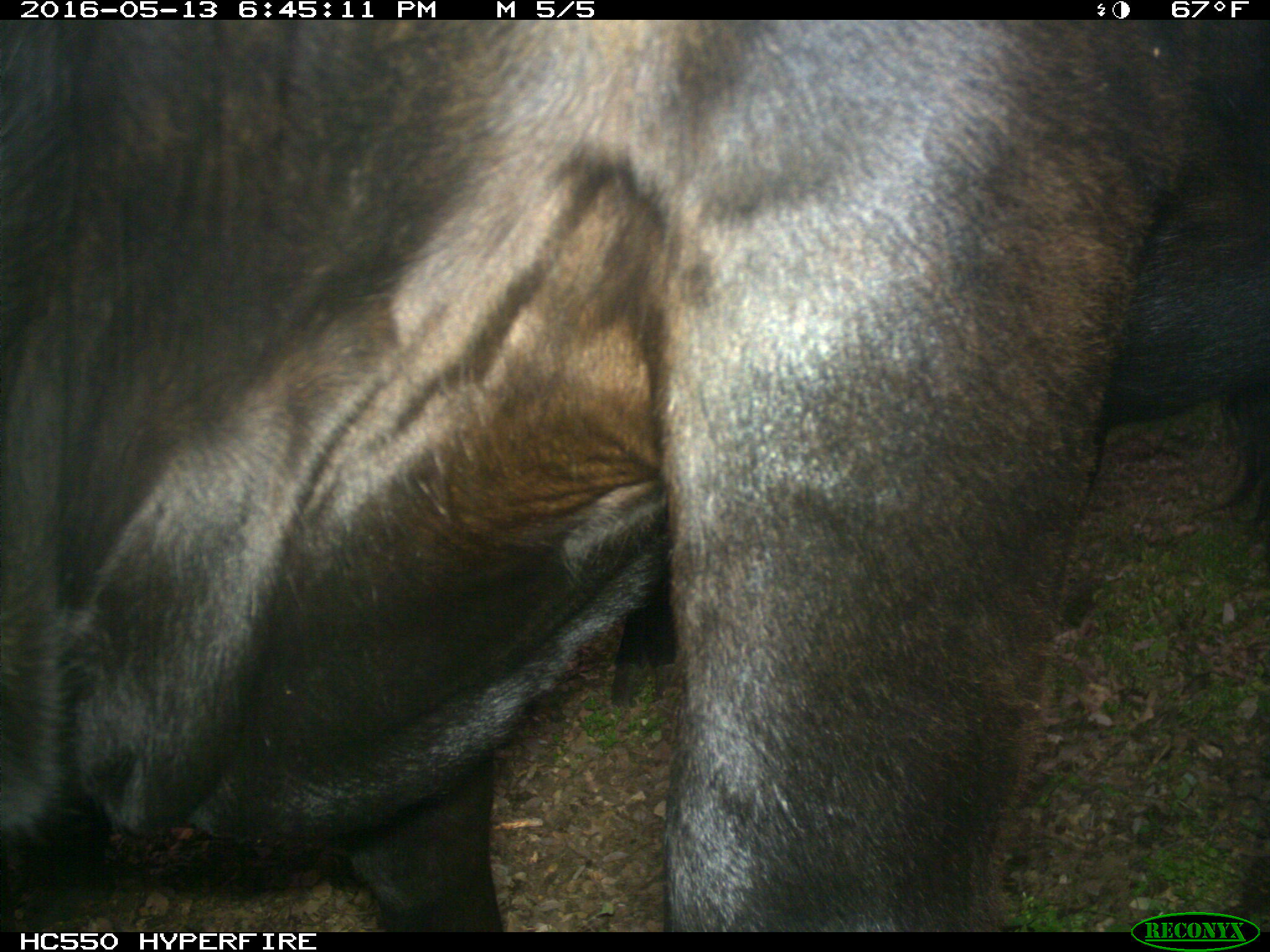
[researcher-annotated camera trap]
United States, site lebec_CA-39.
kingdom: Animalia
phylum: Chordata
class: Mammalia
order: Artiodactyla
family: Bovidae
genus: Bos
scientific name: Bos taurus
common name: domestic cow